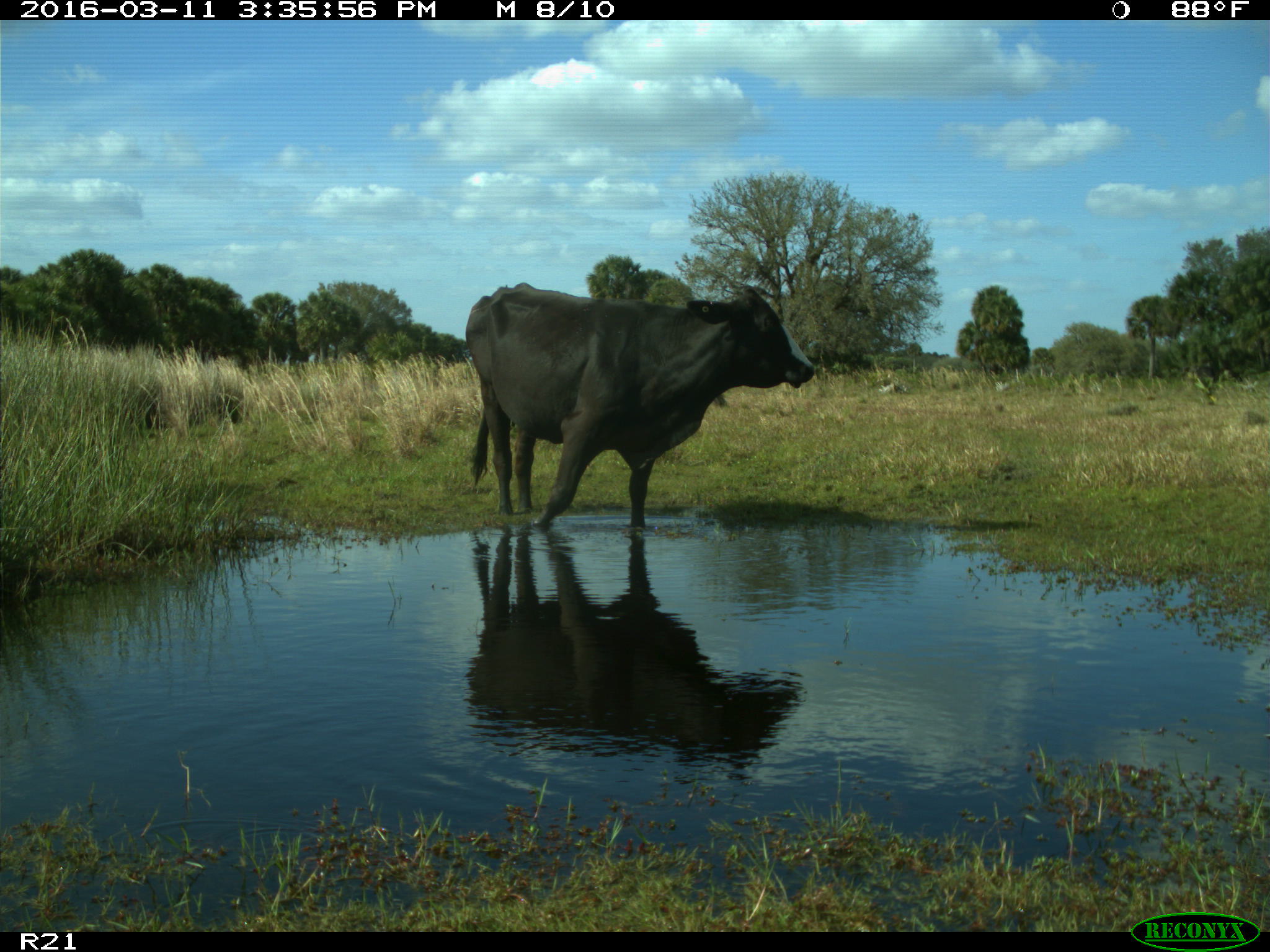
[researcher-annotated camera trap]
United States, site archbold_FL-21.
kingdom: Animalia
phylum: Chordata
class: Mammalia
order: Artiodactyla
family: Bovidae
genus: Bos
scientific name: Bos taurus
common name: domestic cow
Bos taurus (domestic cow).